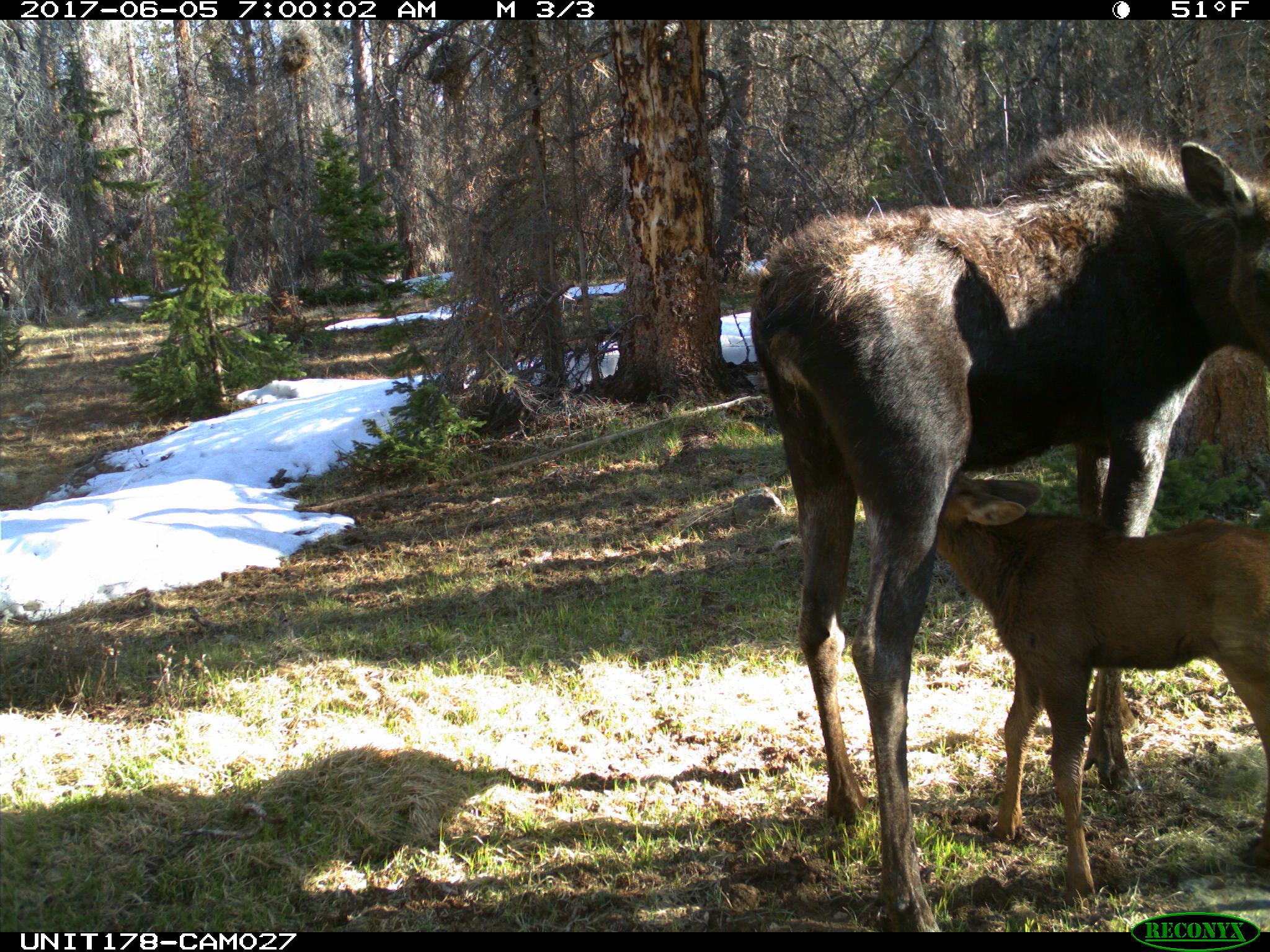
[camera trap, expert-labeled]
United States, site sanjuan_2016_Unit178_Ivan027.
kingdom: Animalia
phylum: Chordata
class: Mammalia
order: Artiodactyla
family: Cervidae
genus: Alces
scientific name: Alces alces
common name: moose